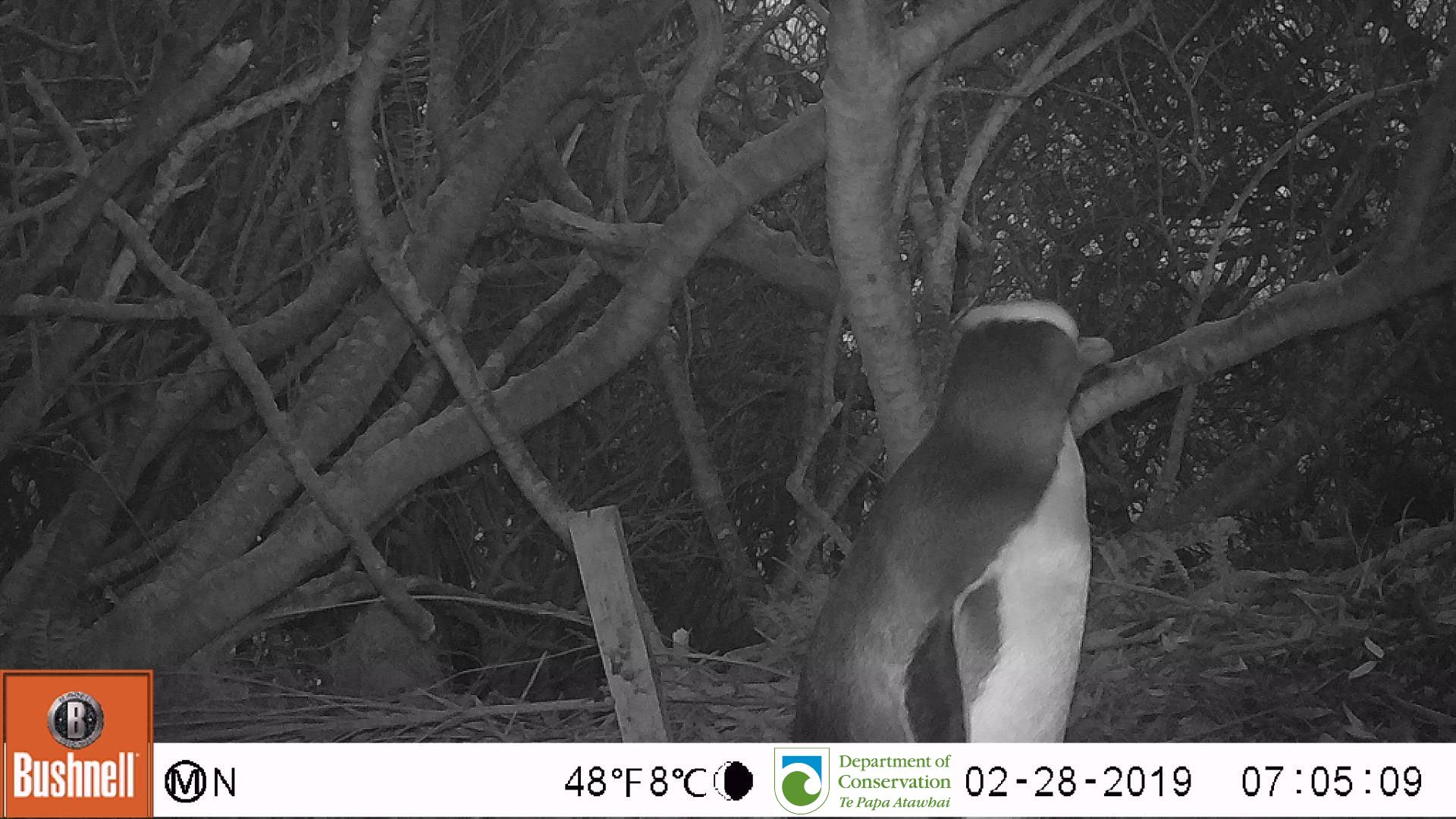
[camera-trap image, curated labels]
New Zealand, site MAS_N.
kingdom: Animalia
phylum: Chordata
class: Aves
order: Sphenisciformes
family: Spheniscidae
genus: Megadyptes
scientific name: Megadyptes antipodes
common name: yellow-eyed penguin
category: yellow eyed penguin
Yellow eyed penguin (yellow-eyed penguin) (Megadyptes antipodes).